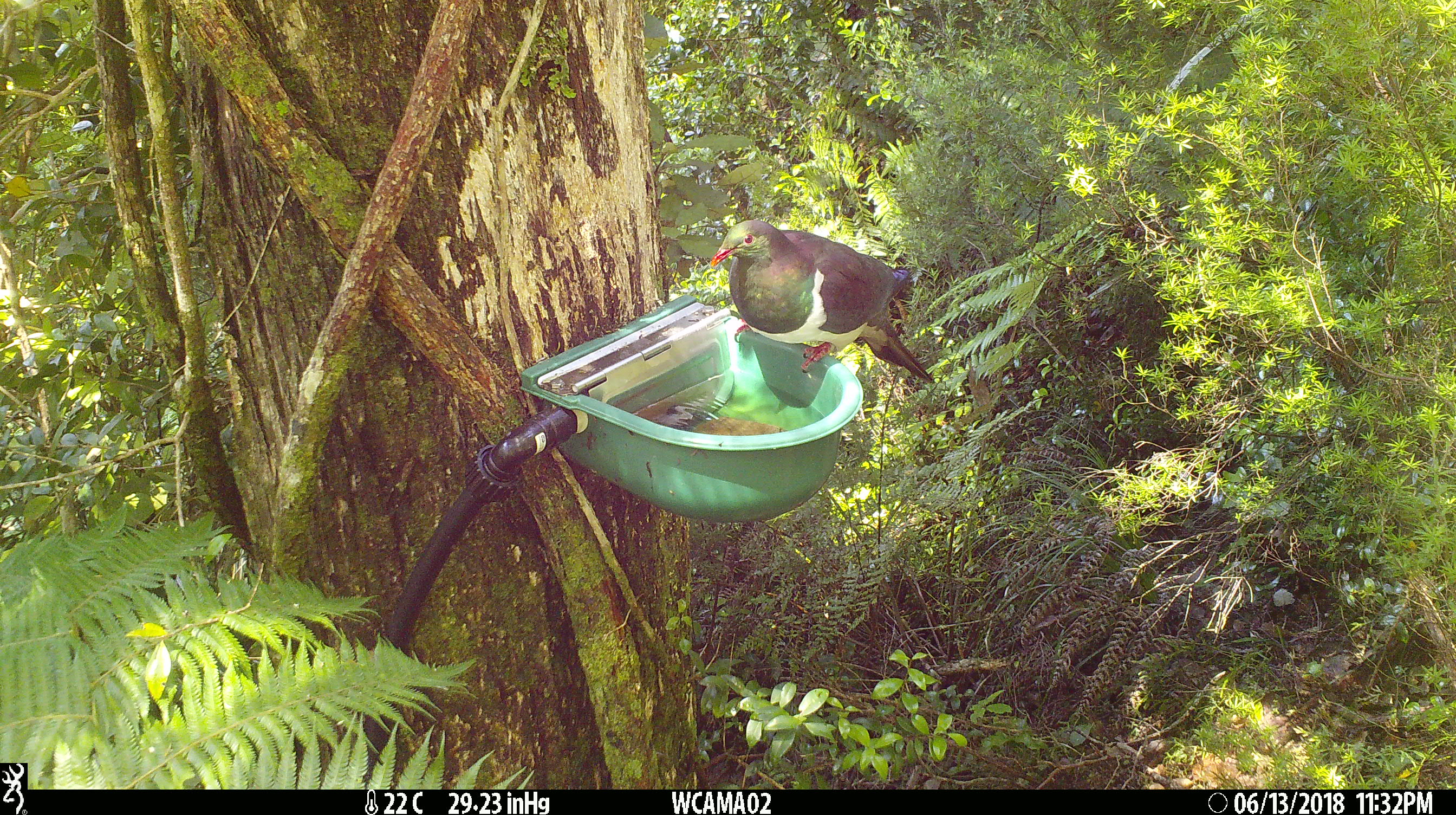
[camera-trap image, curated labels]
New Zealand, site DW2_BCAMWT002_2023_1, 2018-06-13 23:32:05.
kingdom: Animalia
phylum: Chordata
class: Aves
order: Columbiformes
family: Columbidae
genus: Hemiphaga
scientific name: Hemiphaga novaeseelandiae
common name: new zealand pigeon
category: kereru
Kereru (new zealand pigeon) (Hemiphaga novaeseelandiae).